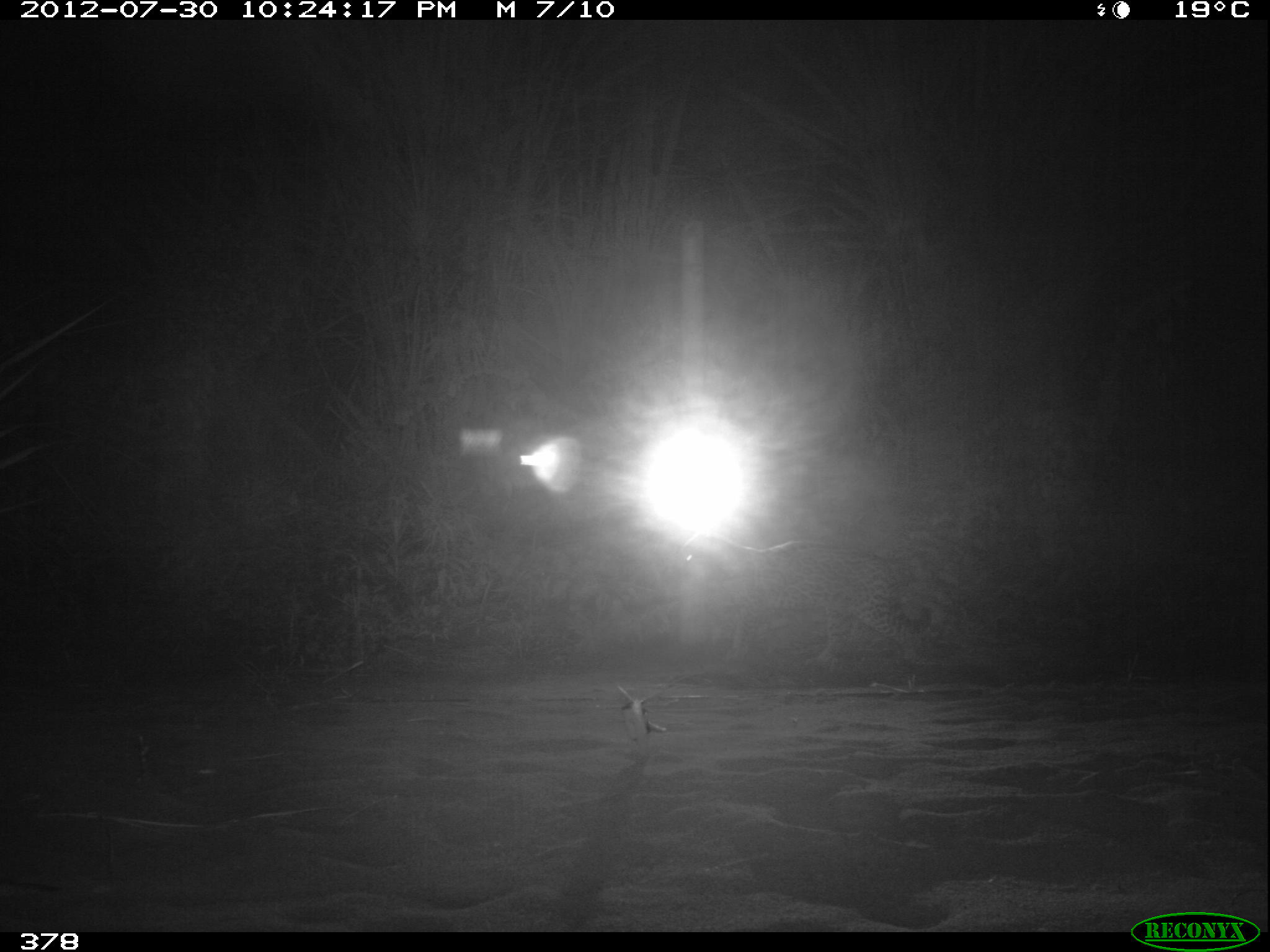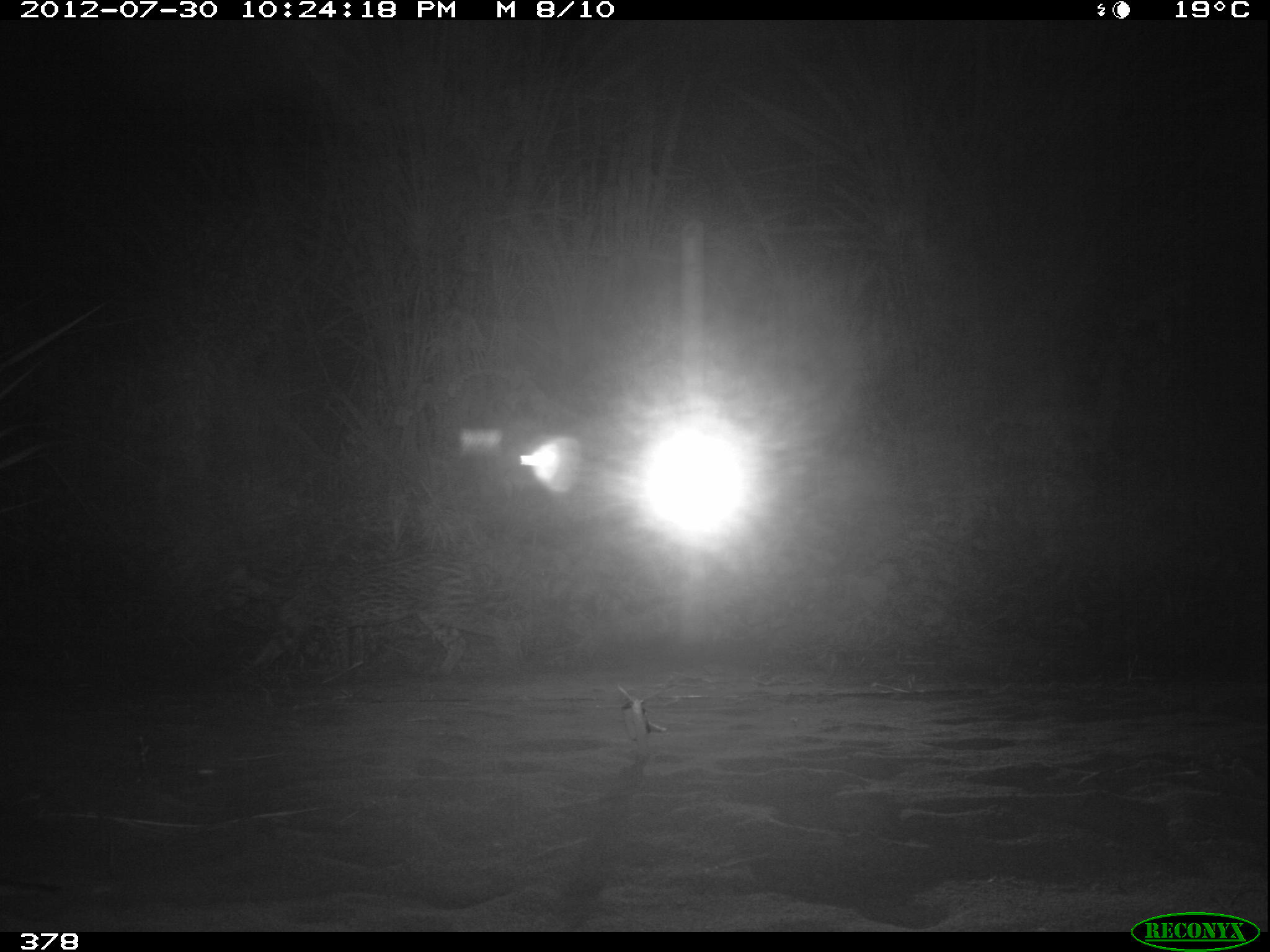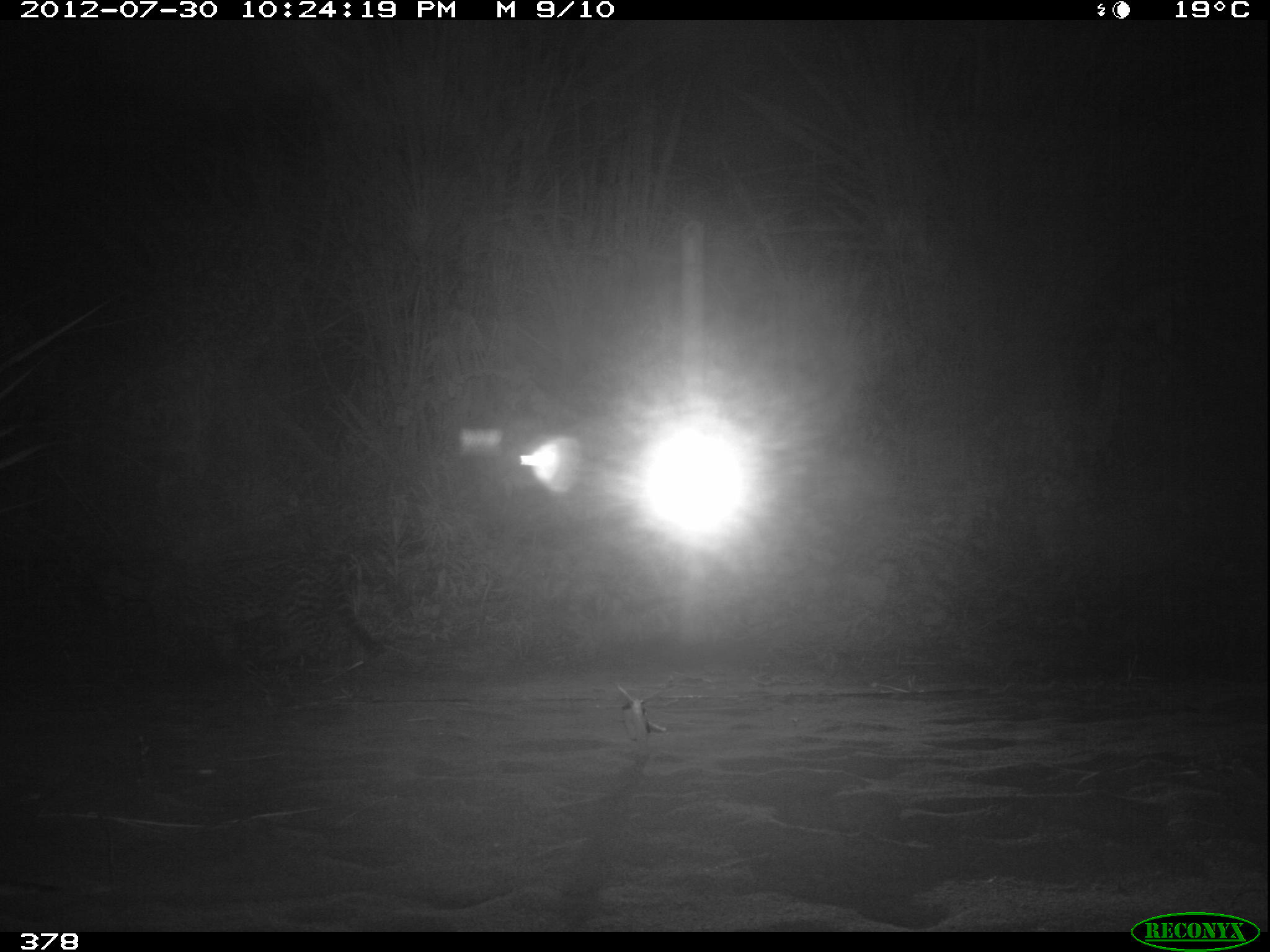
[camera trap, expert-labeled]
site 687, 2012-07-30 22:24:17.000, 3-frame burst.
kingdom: Animalia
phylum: Chordata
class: Mammalia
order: Carnivora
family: Felidae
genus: Leopardus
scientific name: Leopardus pardalis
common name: ocelot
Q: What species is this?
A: Leopardus pardalis (ocelot).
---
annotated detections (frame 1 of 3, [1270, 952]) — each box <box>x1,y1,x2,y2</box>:
leopardus pardalis: <box>682,528,927,666</box>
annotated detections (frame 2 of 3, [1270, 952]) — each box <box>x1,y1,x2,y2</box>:
leopardus pardalis: <box>203,559,545,672</box>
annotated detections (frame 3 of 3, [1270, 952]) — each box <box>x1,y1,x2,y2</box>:
leopardus pardalis: <box>97,543,385,675</box>